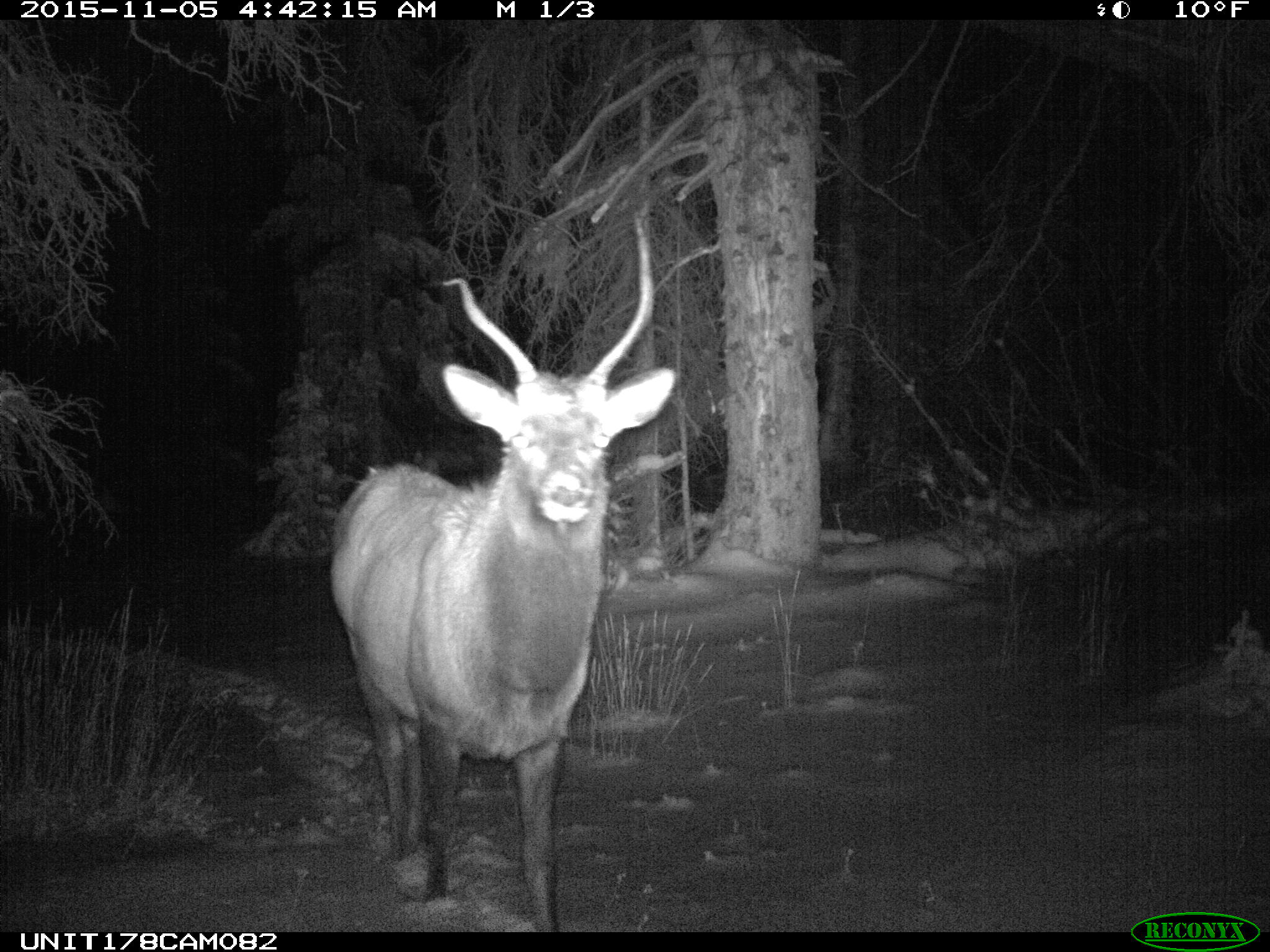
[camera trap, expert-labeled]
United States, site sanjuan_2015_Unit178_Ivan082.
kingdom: Animalia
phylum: Chordata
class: Mammalia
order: Artiodactyla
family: Cervidae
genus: Cervus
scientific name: Cervus elaphus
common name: red deer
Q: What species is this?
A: Cervus elaphus (red deer).